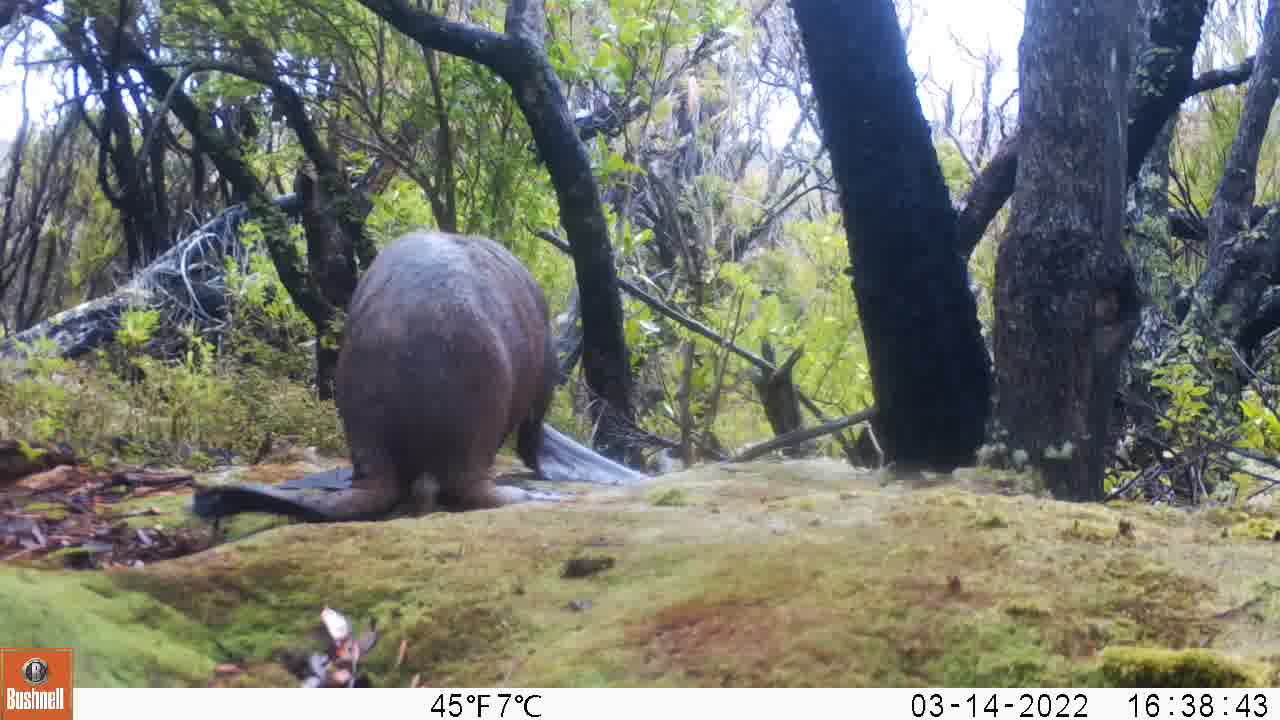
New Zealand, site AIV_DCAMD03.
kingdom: Animalia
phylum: Chordata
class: Mammalia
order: Carnivora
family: Otariidae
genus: Phocarctos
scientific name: Phocarctos hookeri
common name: new zealand sea lion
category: sealion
Sealion (new zealand sea lion) (Phocarctos hookeri).